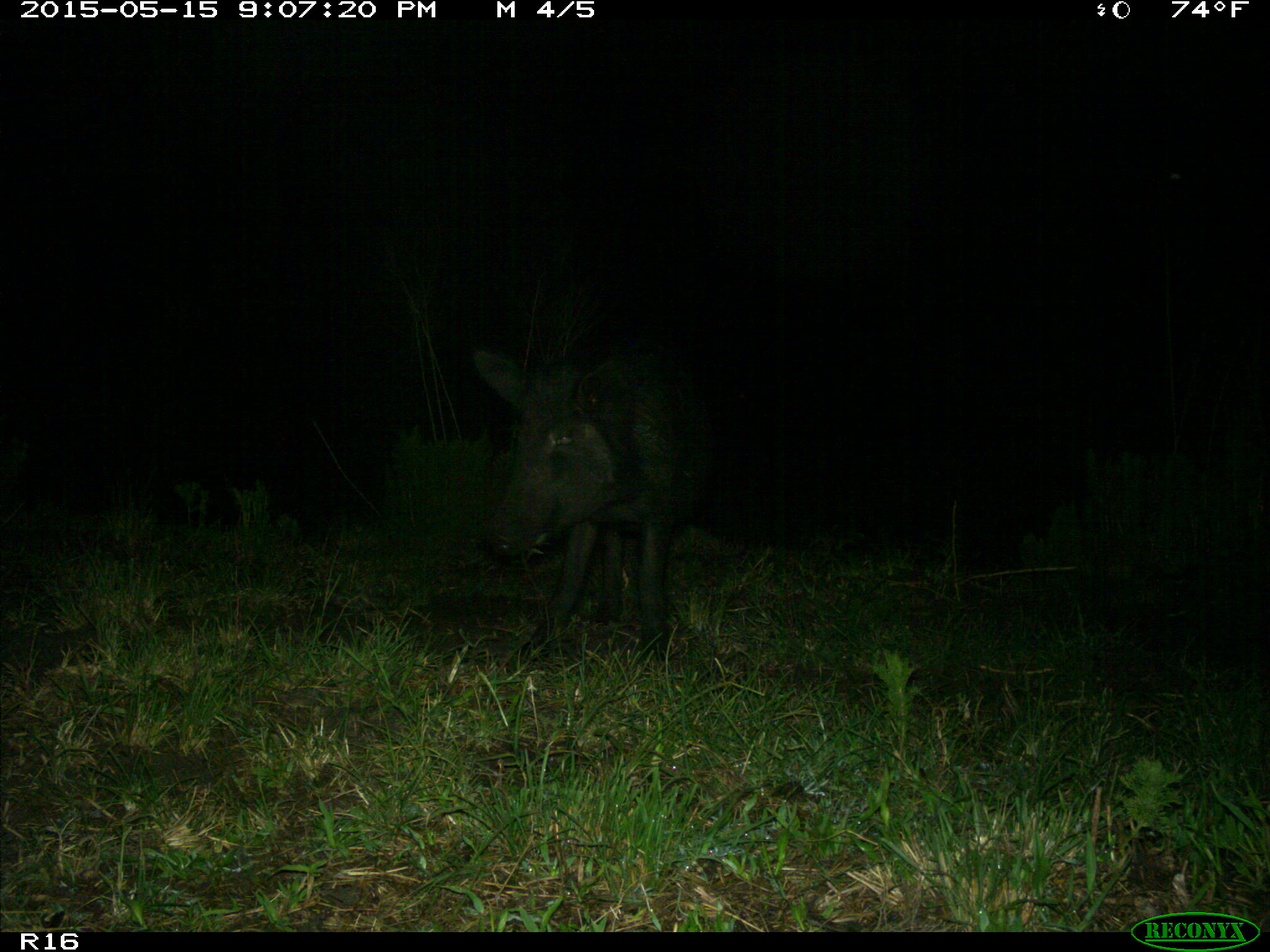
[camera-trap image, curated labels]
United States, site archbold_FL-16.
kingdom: Animalia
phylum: Chordata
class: Mammalia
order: Artiodactyla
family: Suidae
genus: Sus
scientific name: Sus scrofa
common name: wild boar